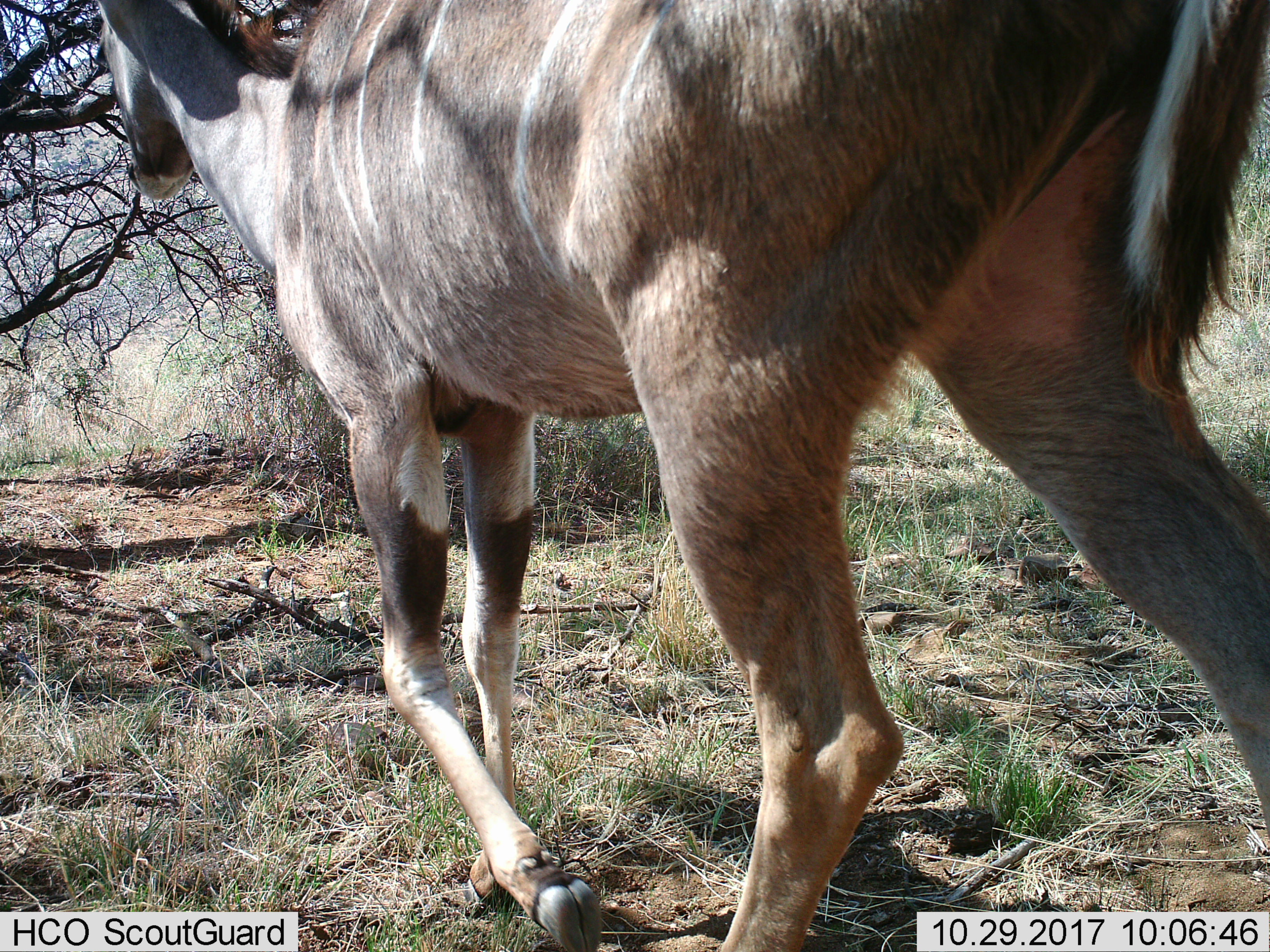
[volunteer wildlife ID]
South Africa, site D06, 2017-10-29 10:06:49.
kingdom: Animalia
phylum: Chordata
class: Mammalia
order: Artiodactyla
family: Bovidae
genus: Tragelaphus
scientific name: Tragelaphus strepsiceros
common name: greater kudu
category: kudu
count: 1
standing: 0%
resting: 0%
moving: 100%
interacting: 0%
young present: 0%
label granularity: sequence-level